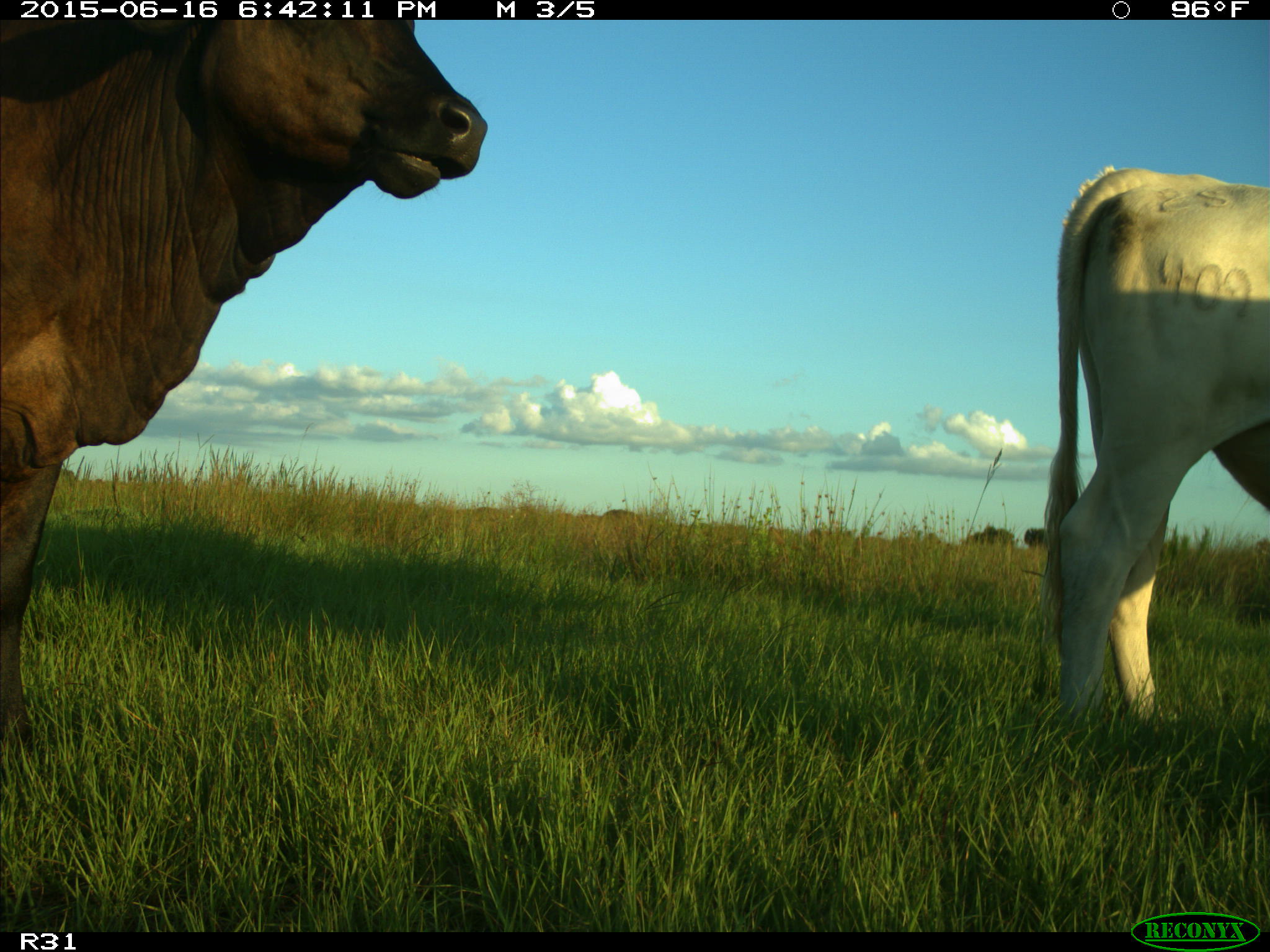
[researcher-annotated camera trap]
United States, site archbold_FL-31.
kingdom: Animalia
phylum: Chordata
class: Mammalia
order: Artiodactyla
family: Bovidae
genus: Bos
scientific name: Bos taurus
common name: domestic cow